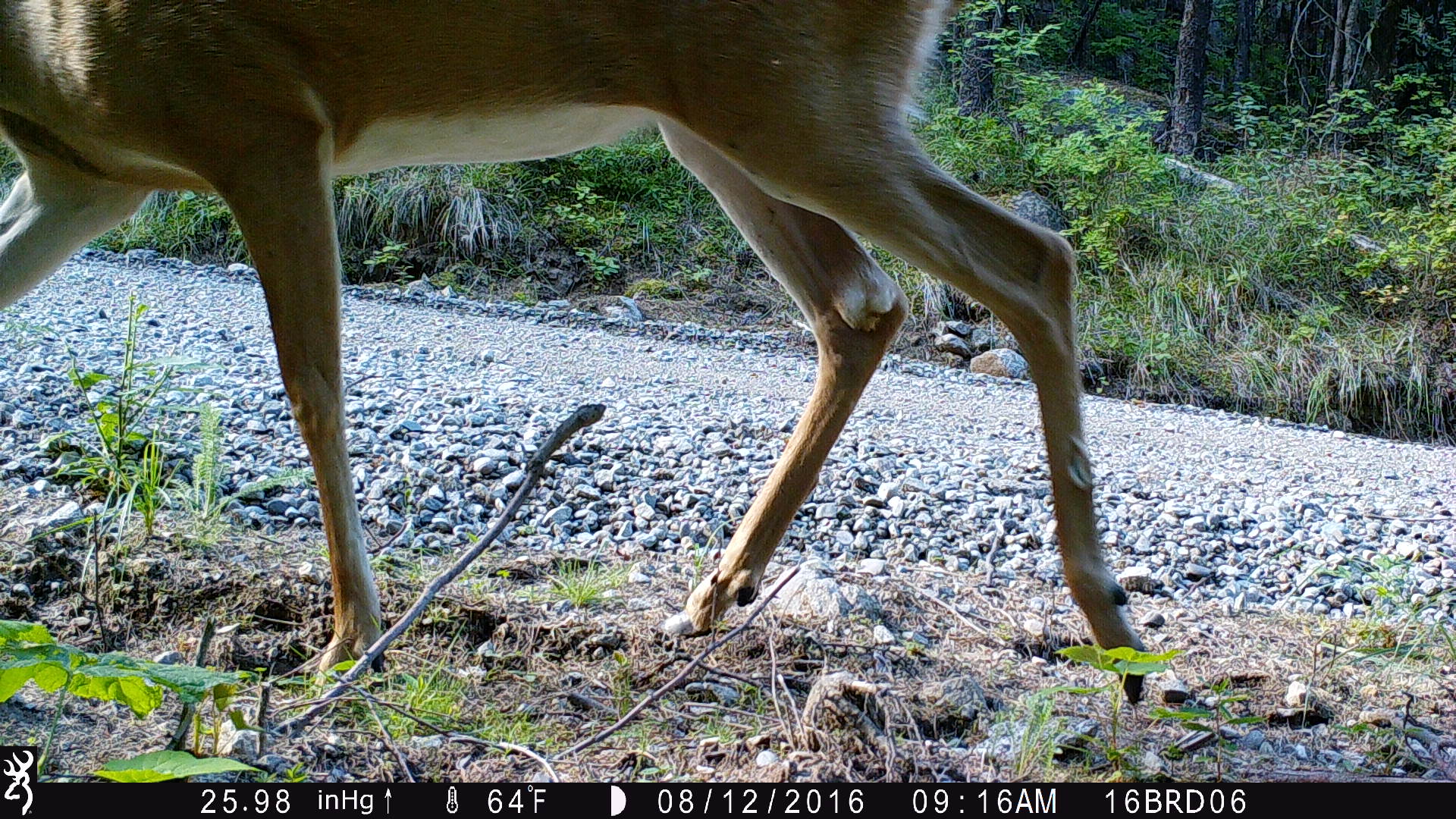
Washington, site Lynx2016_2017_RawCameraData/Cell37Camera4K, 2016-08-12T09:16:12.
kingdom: Animalia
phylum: Chordata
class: Mammalia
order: Artiodactyla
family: Cervidae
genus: Odocoileus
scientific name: Odocoileus virginianus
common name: white-tailed deer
Odocoileus virginianus (white-tailed deer). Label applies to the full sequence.